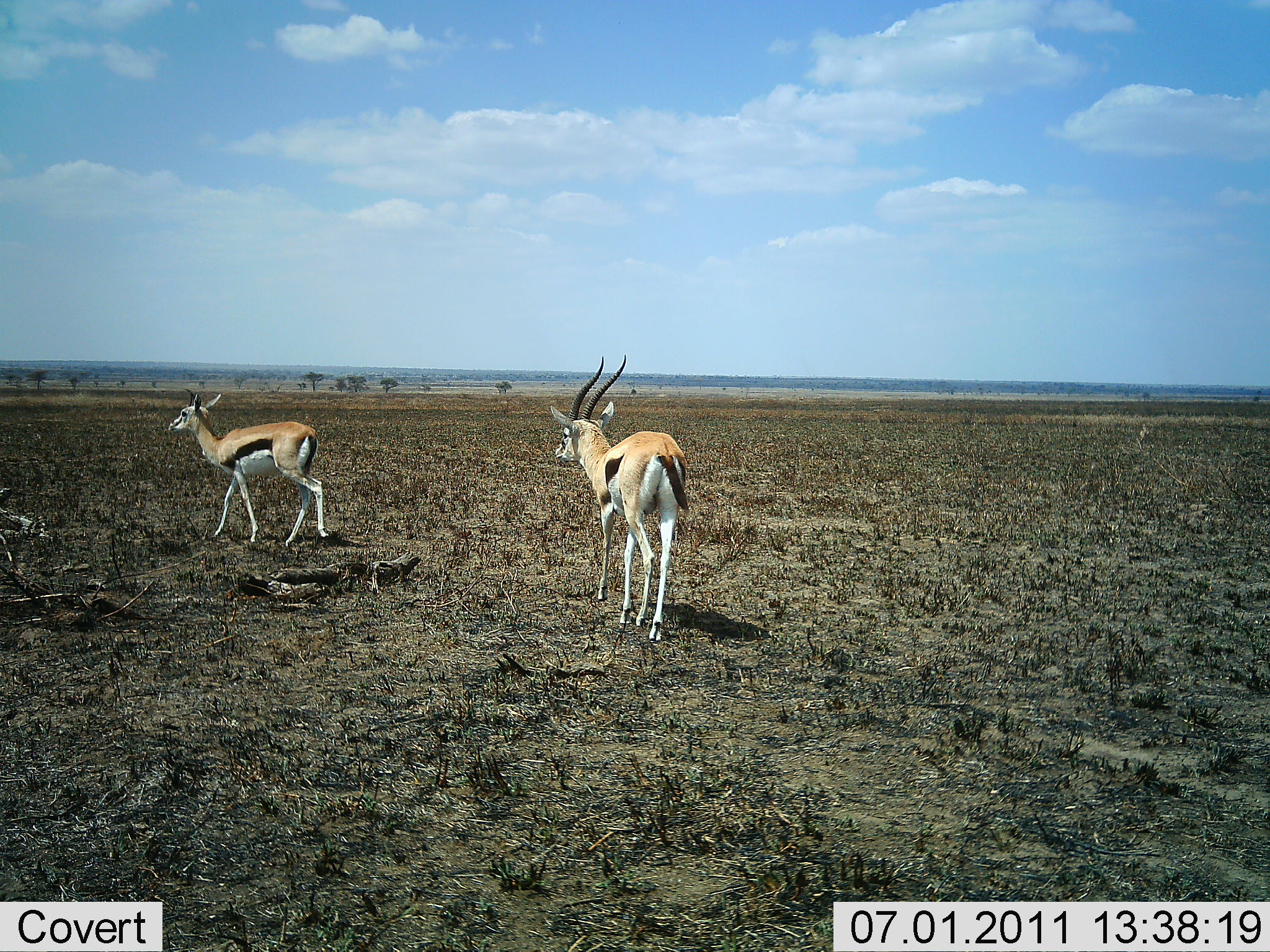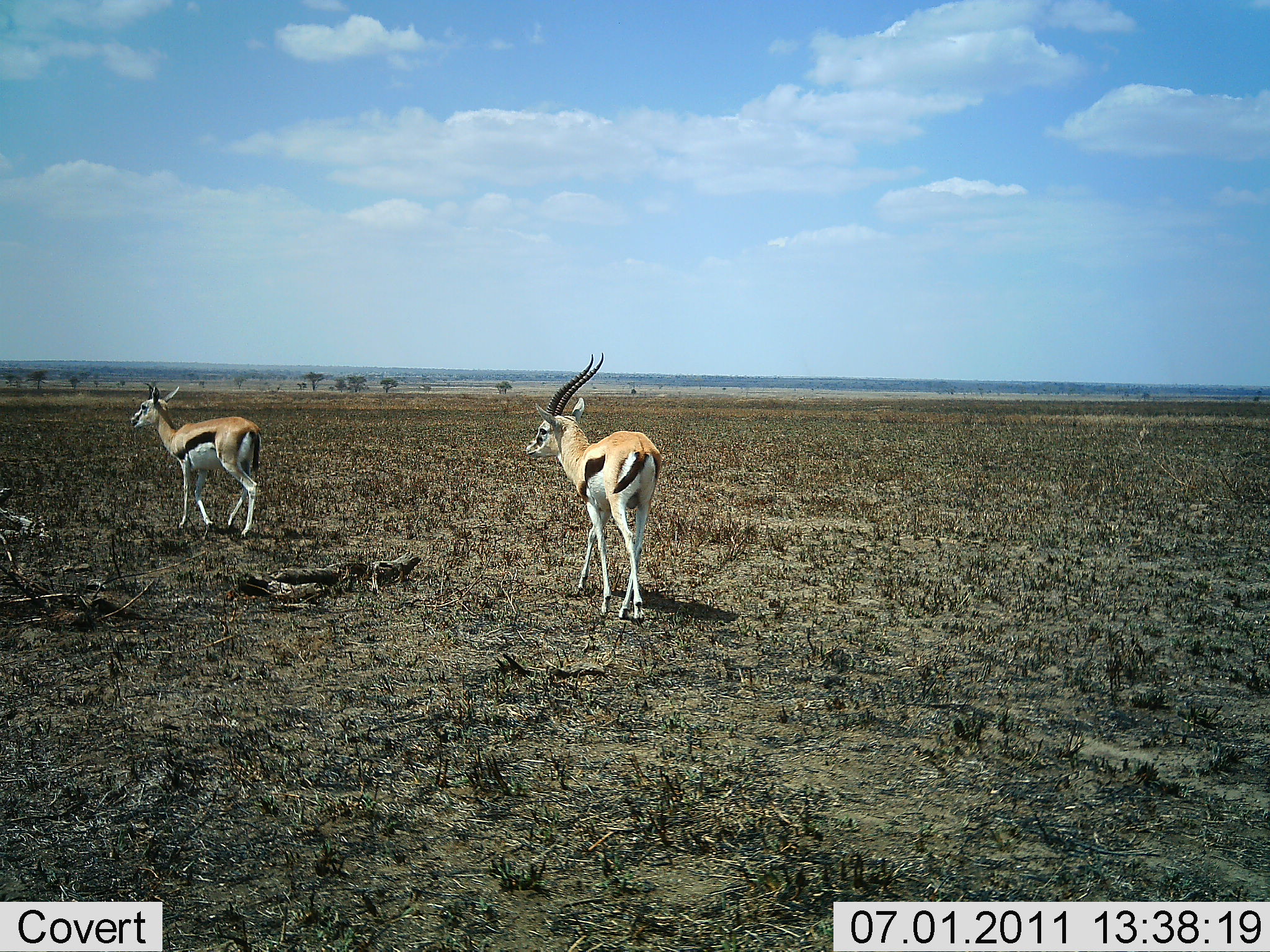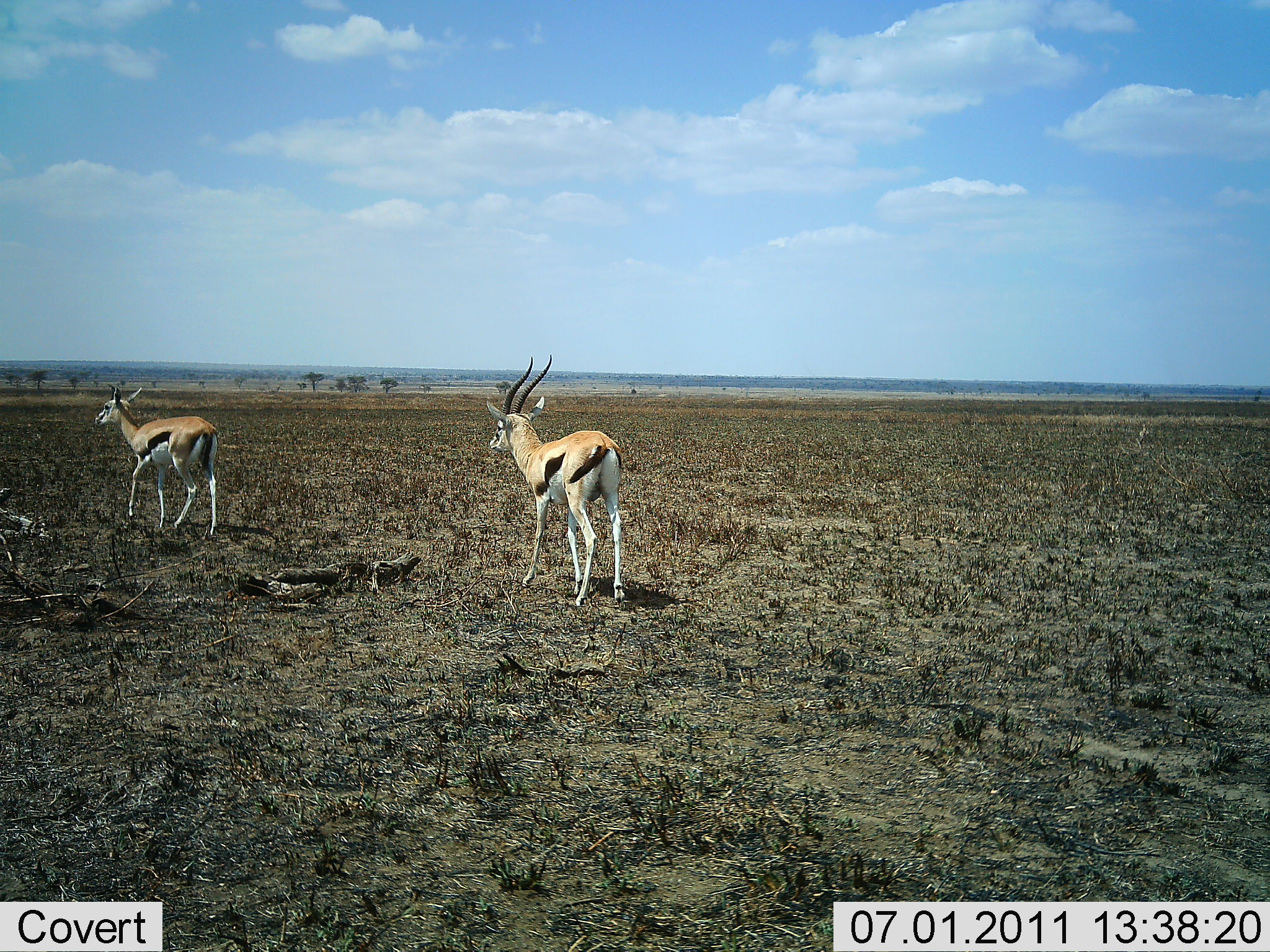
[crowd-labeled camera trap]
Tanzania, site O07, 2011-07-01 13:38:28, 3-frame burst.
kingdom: Animalia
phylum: Chordata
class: Mammalia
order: Artiodactyla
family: Bovidae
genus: Eudorcas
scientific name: Eudorcas thomsonii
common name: thomson's gazelle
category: gazellethomsons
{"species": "gazellethomsons (thomson's gazelle) (Eudorcas thomsonii)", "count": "2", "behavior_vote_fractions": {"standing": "0%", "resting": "0%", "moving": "100%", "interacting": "0%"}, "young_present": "0%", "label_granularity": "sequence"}